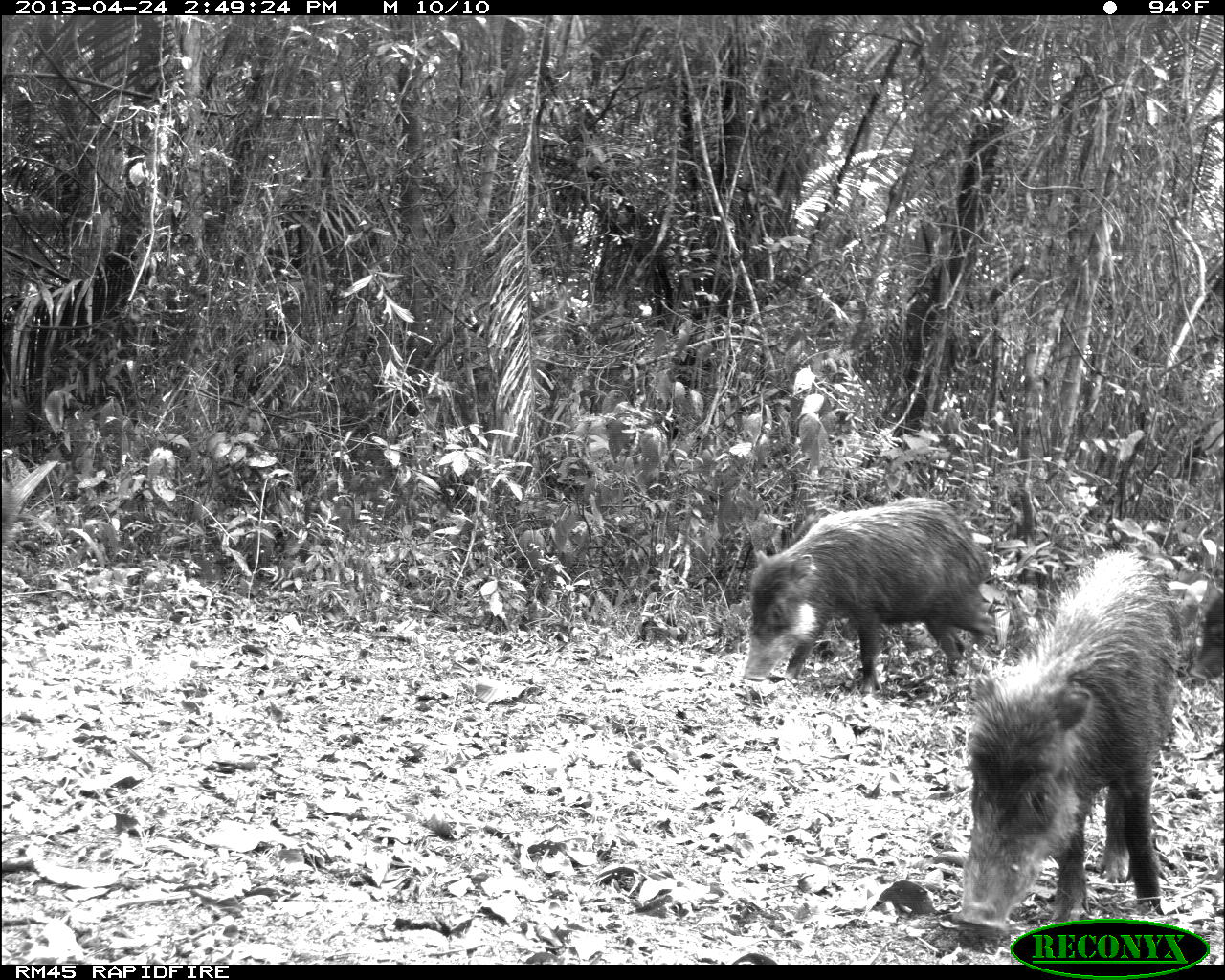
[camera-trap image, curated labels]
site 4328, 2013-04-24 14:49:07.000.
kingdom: Animalia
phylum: Chordata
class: Mammalia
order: Artiodactyla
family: Tayassuidae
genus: Tayassu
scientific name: Tayassu pecari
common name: white-lipped peccary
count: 10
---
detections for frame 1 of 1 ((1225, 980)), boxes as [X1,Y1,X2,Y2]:
tayassu pecari: [951,542,1185,930]; [739,493,1001,699]; [1184,585,1223,691]